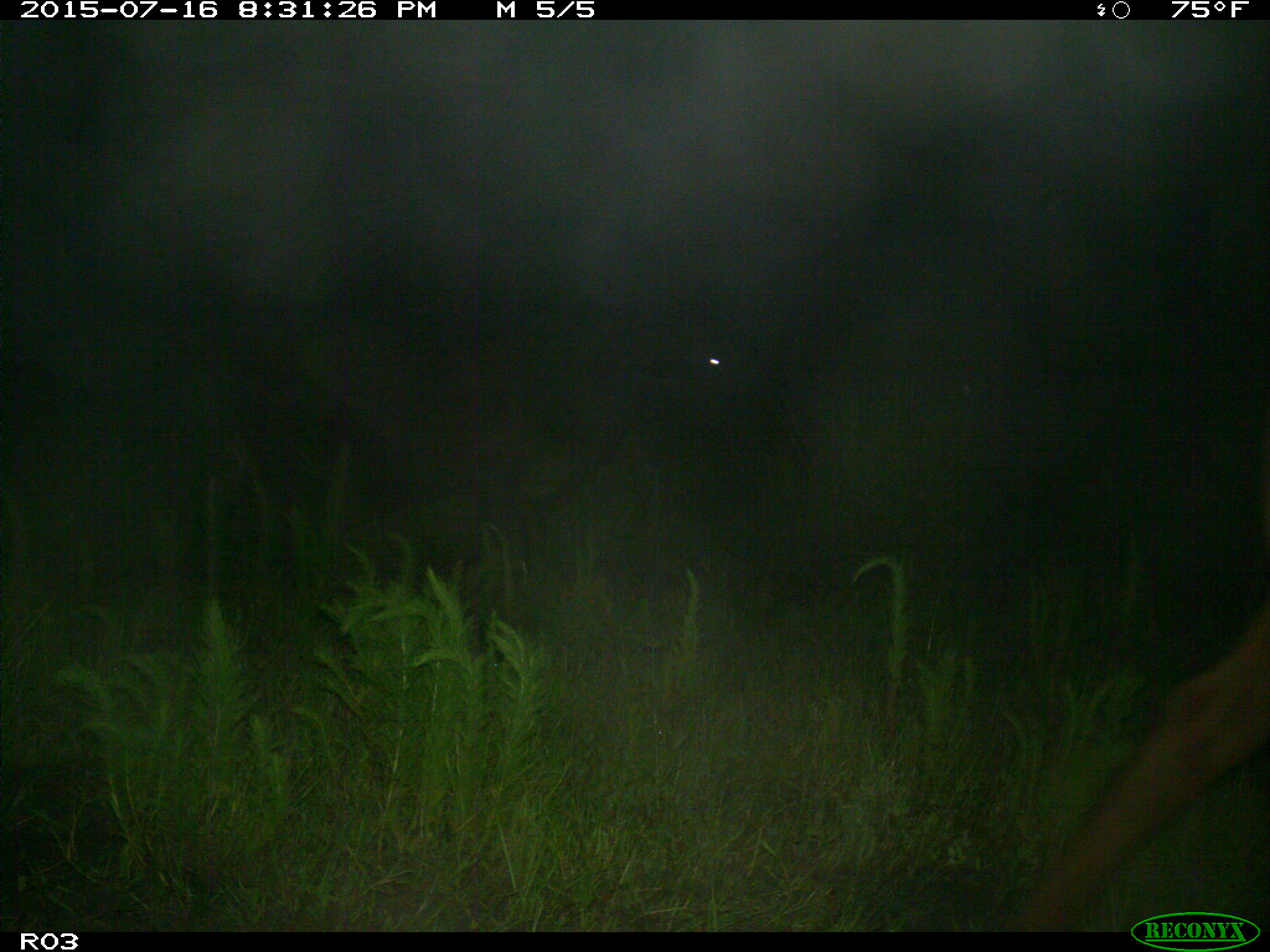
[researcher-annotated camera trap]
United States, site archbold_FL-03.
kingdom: Animalia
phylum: Chordata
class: Mammalia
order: Artiodactyla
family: Bovidae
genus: Bos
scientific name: Bos taurus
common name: domestic cow